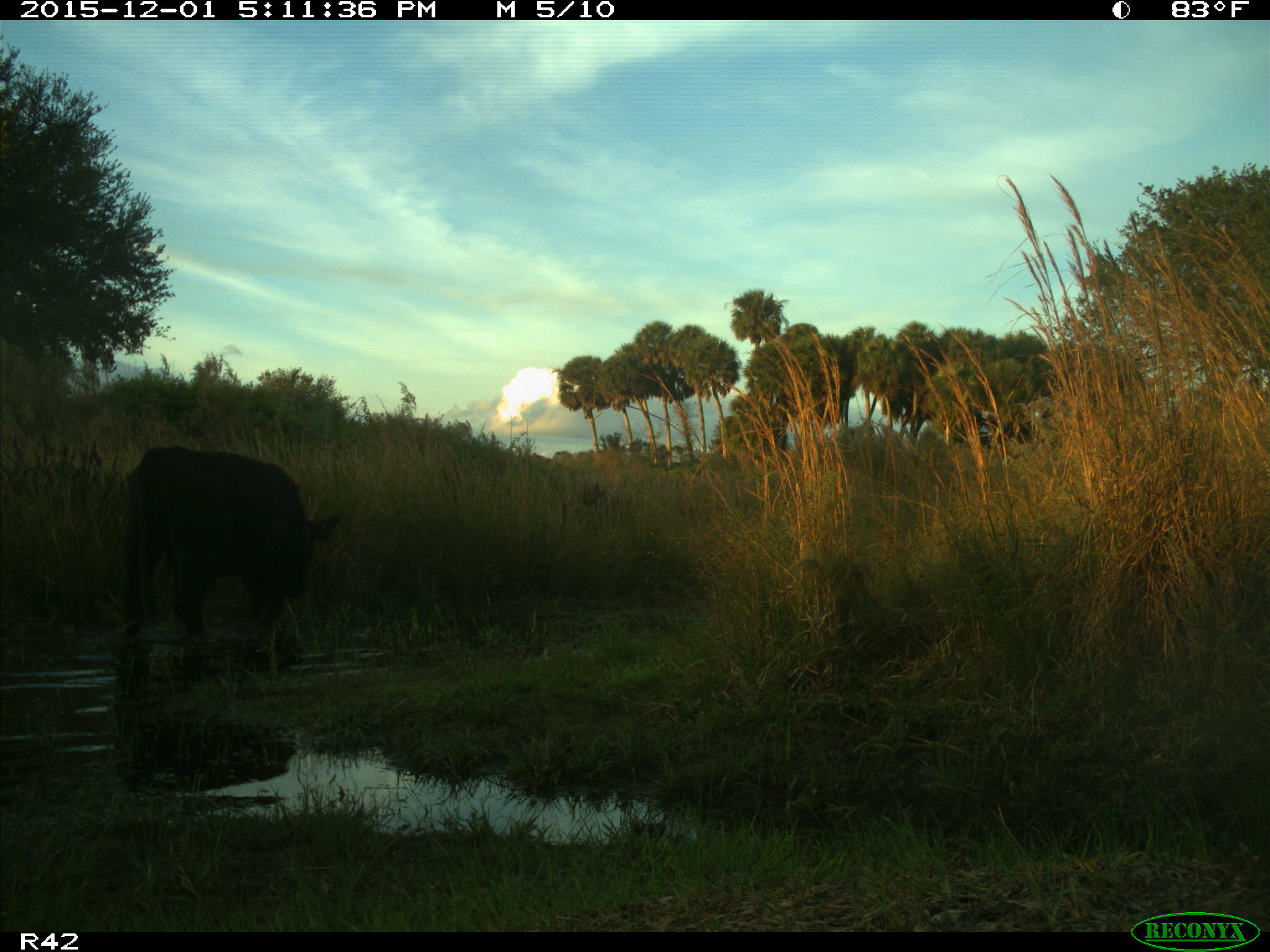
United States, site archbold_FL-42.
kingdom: Animalia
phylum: Chordata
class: Mammalia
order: Artiodactyla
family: Bovidae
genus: Bos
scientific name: Bos taurus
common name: domestic cow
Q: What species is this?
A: Bos taurus (domestic cow).